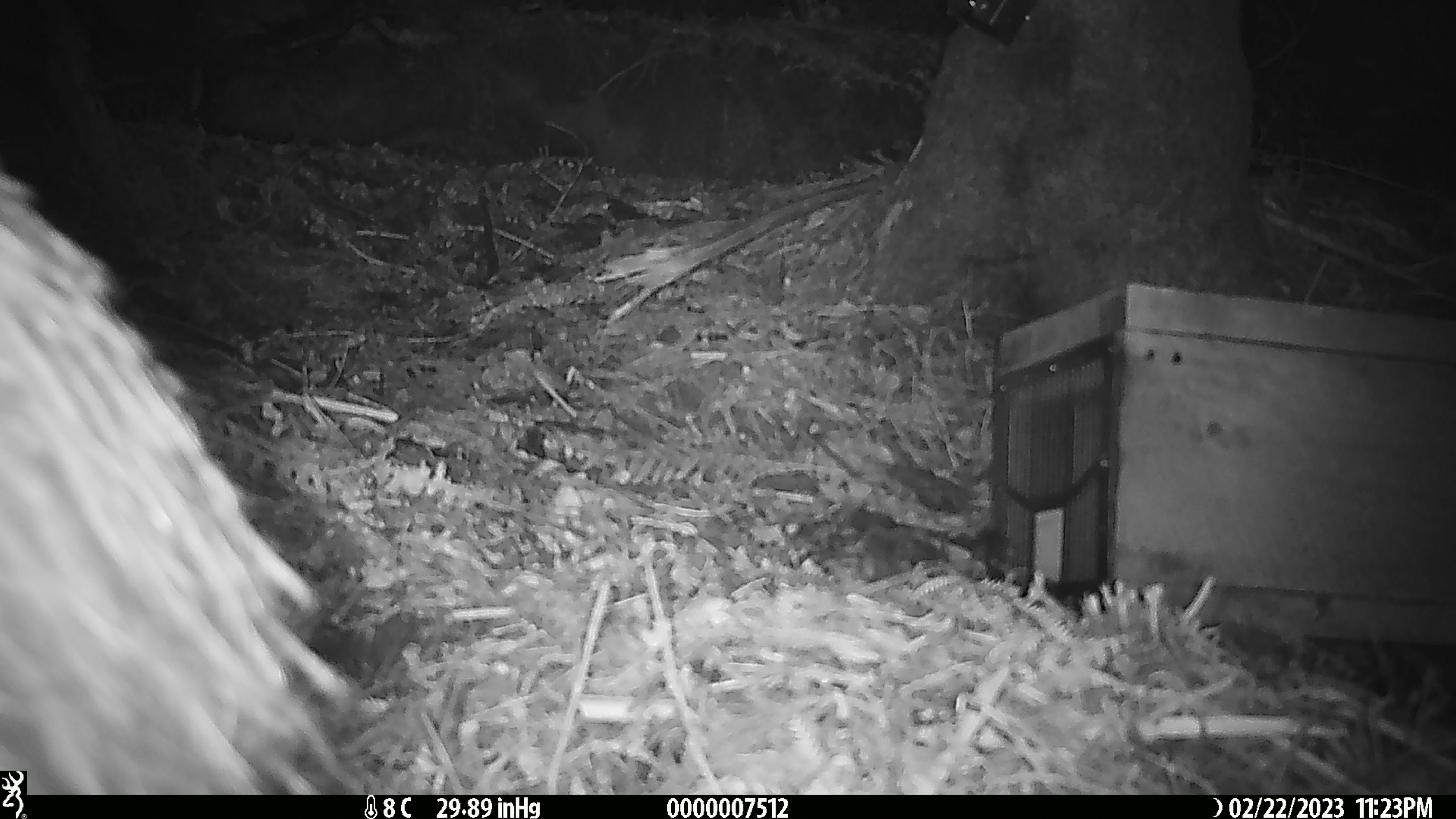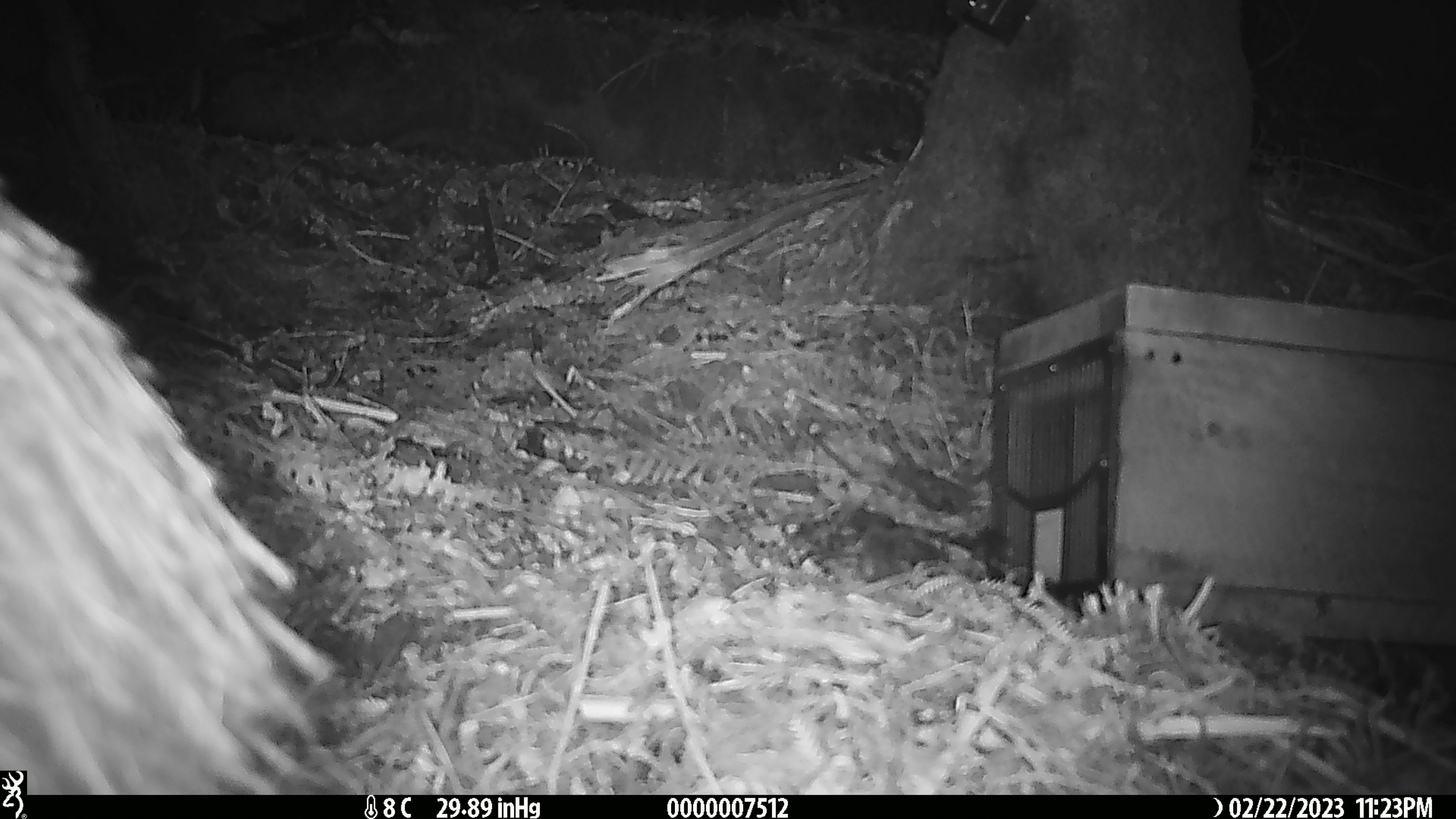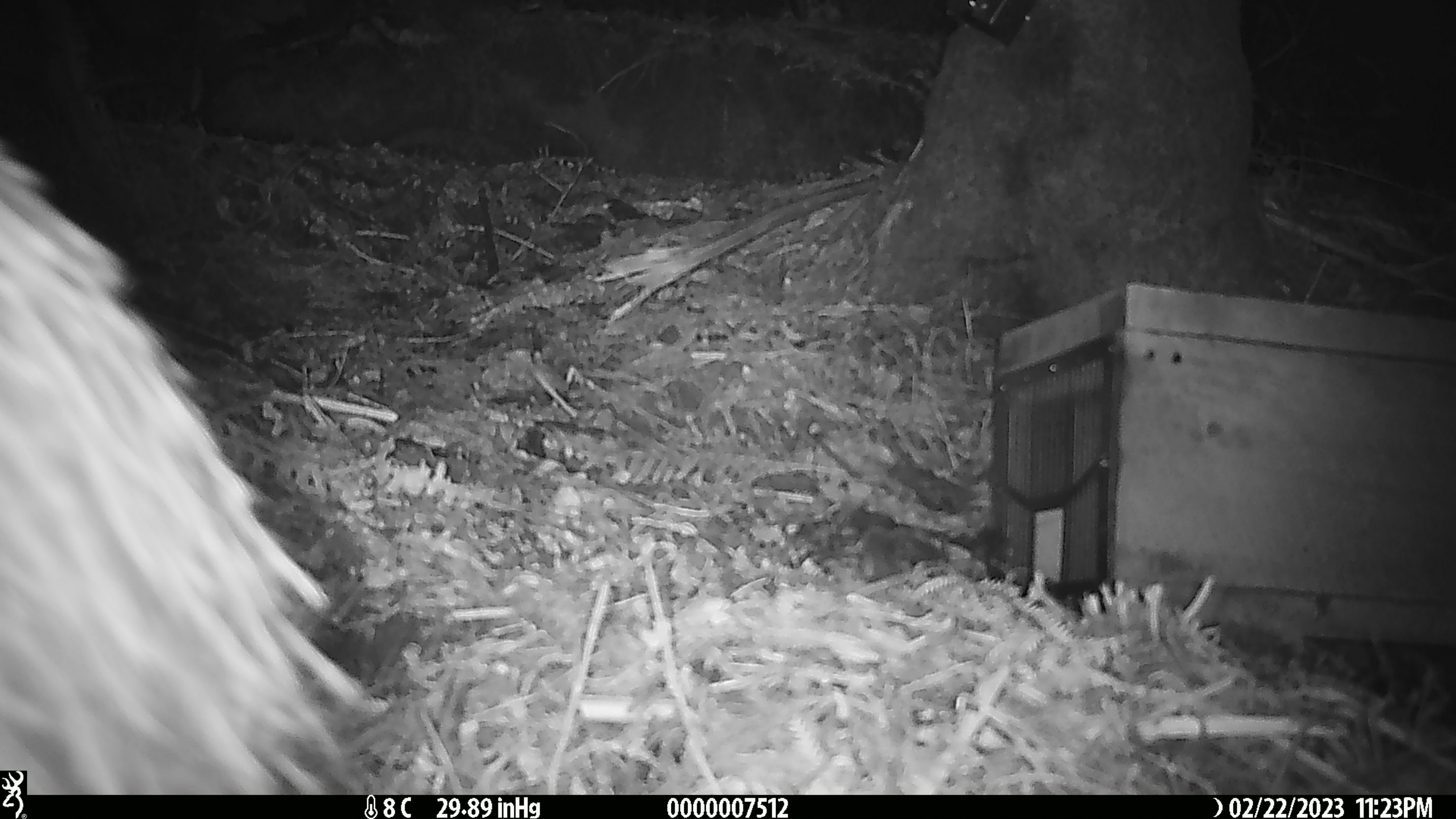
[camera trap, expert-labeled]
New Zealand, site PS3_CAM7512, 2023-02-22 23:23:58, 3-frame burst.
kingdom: Animalia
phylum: Chordata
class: Aves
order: Apterygiformes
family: Apterygidae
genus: Apteryx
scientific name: Apteryx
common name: kiwi